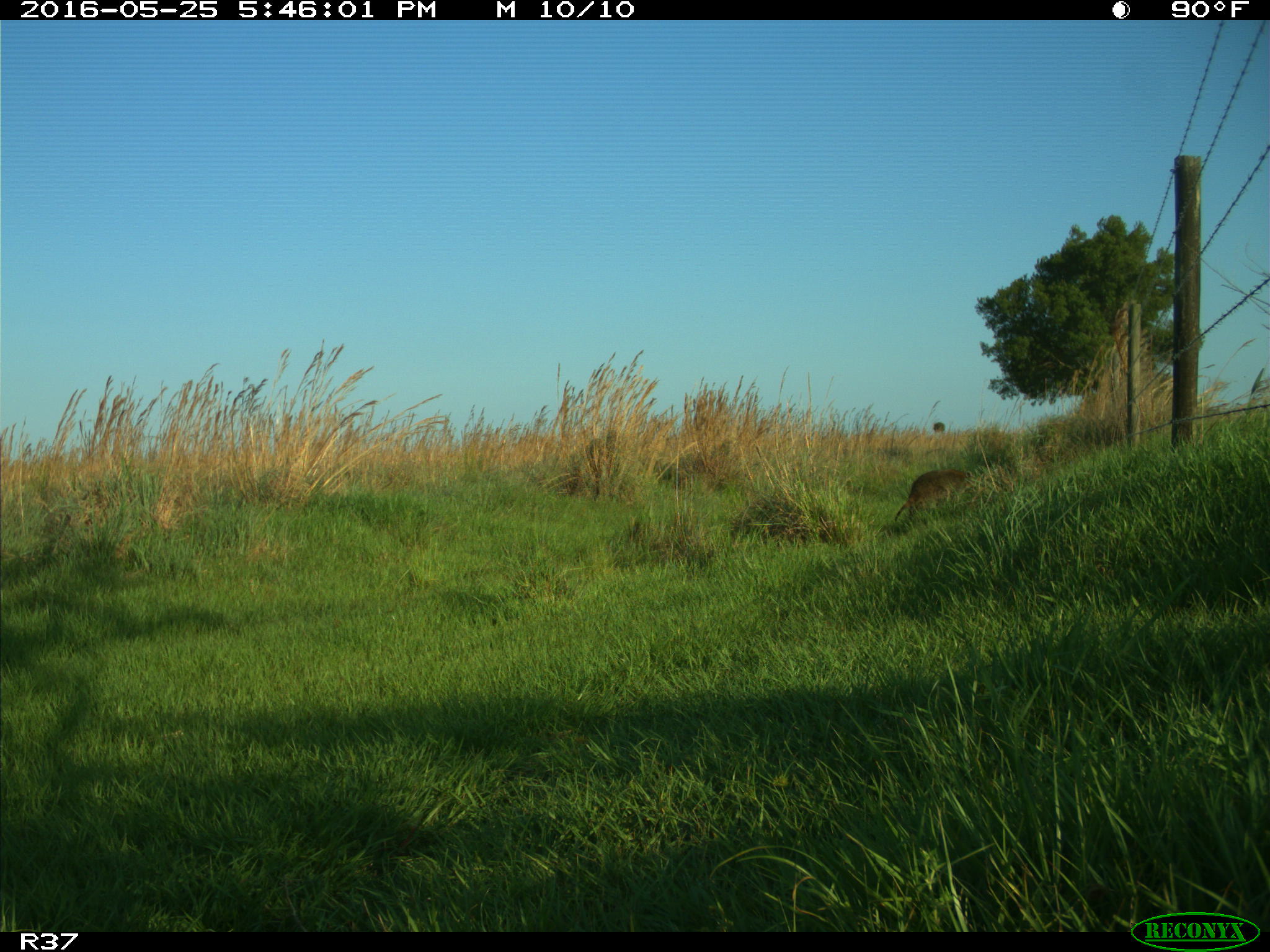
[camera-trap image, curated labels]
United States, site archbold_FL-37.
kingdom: Animalia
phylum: Chordata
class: Mammalia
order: Carnivora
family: Procyonidae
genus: Procyon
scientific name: Procyon lotor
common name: common raccoon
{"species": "Procyon lotor (common raccoon)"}